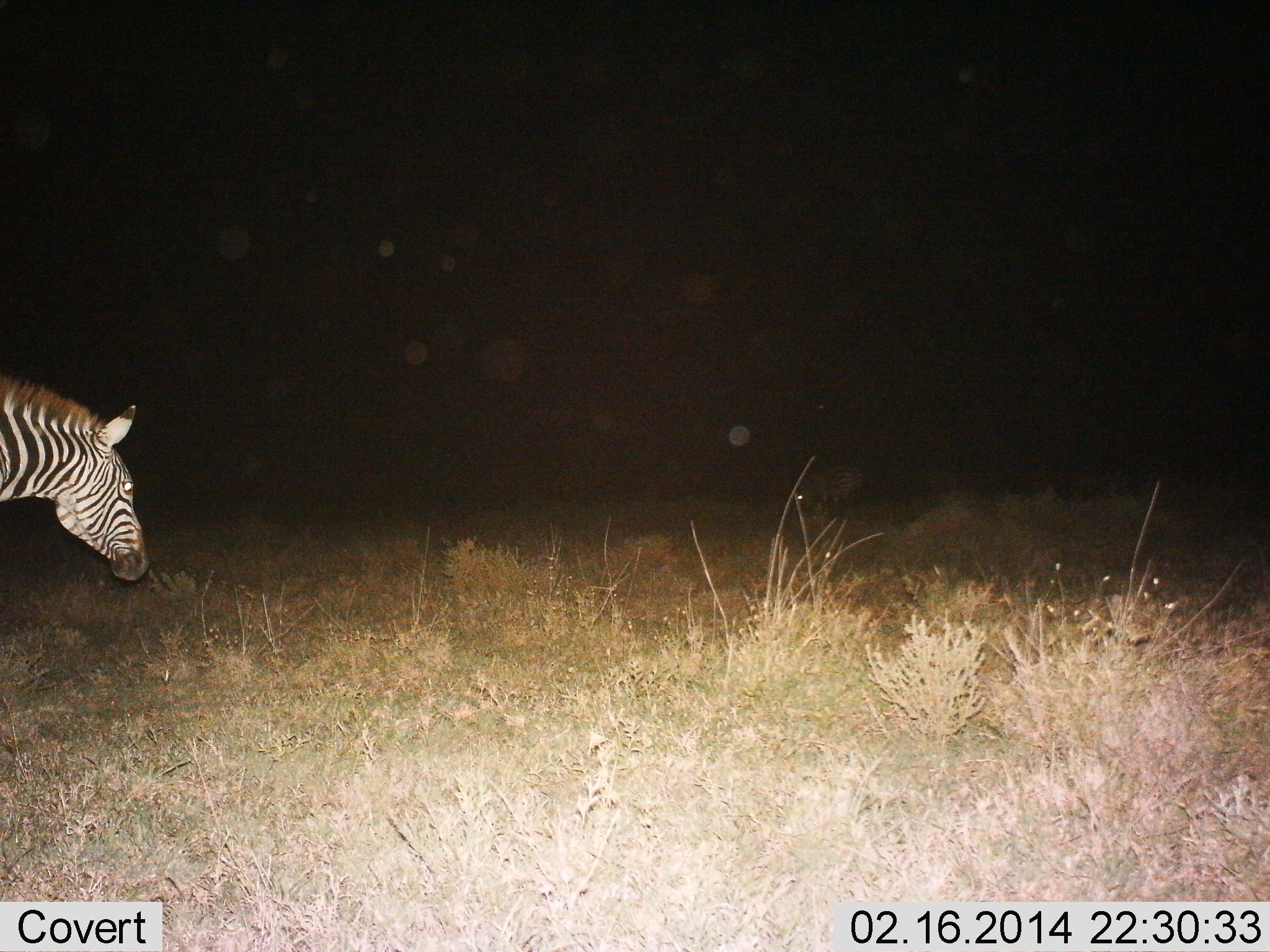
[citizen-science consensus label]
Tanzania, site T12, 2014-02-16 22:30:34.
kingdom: Animalia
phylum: Chordata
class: Mammalia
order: Perissodactyla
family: Equidae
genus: Equus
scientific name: Equus quagga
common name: plains zebra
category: zebra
Zebra (plains zebra) (Equus quagga), count 1. Behavior (volunteer vote fractions): standing 36%, resting 9%, moving 45%, interacting 0%. Young present (vote fraction): 0%. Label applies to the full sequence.